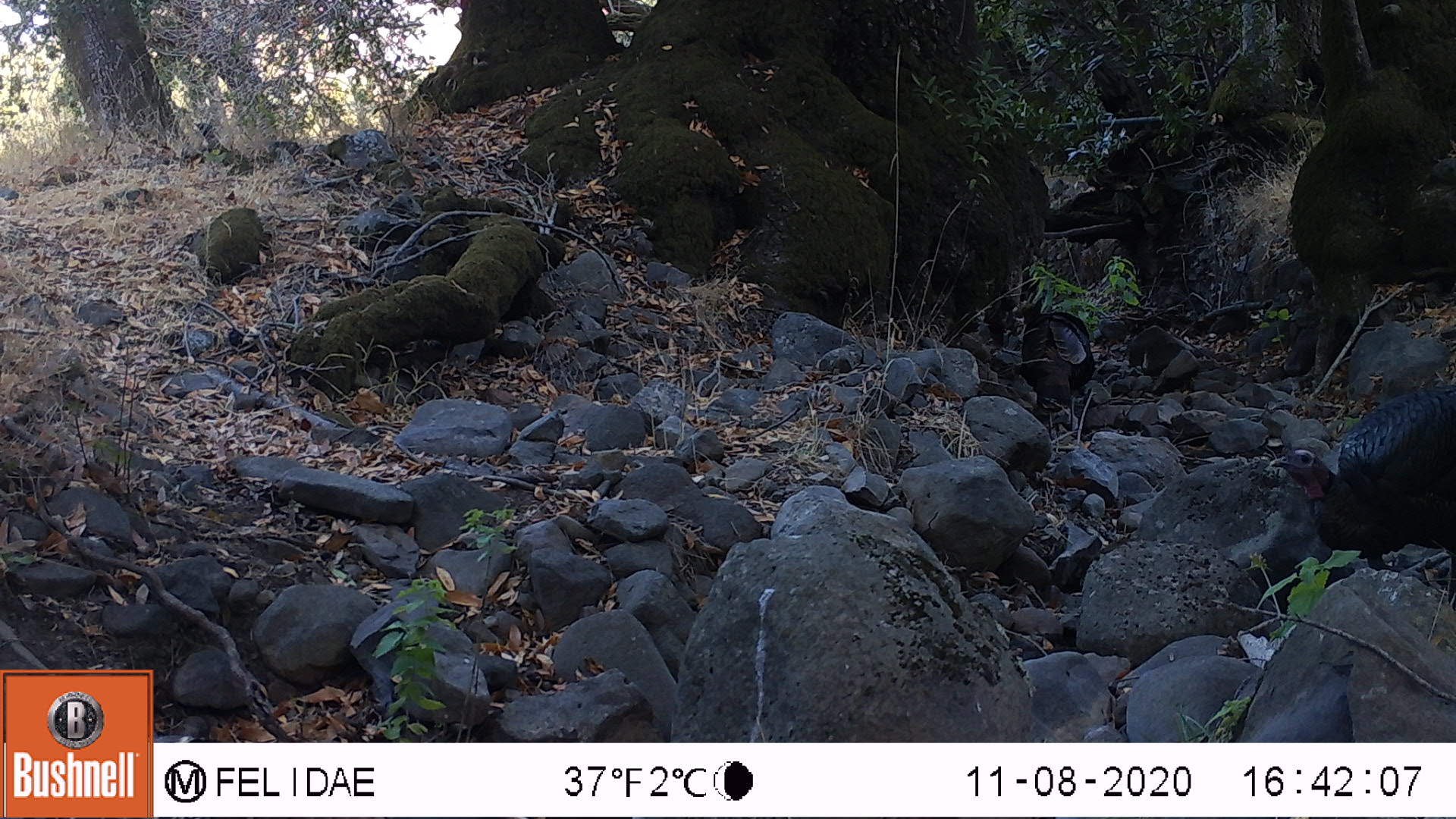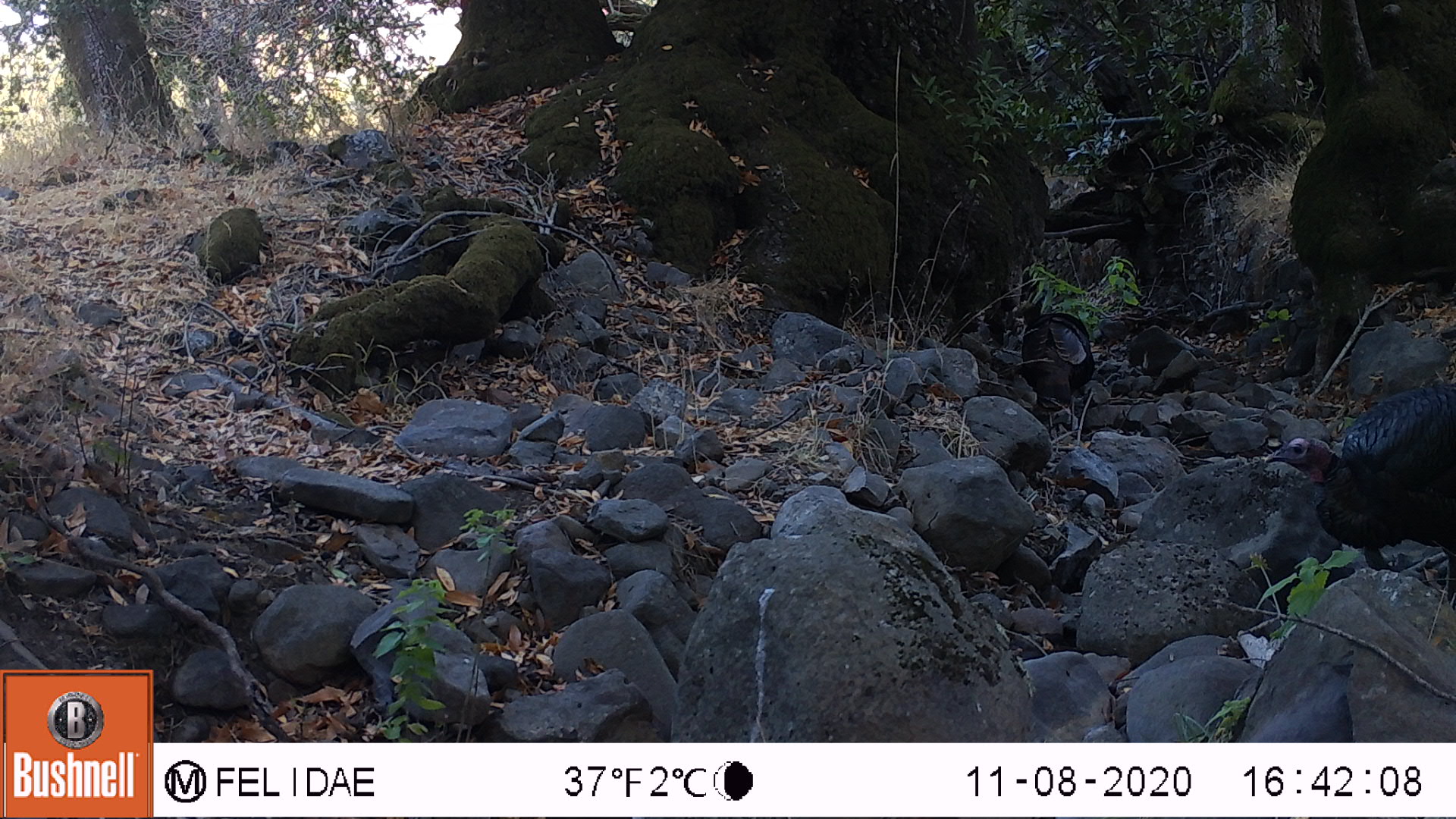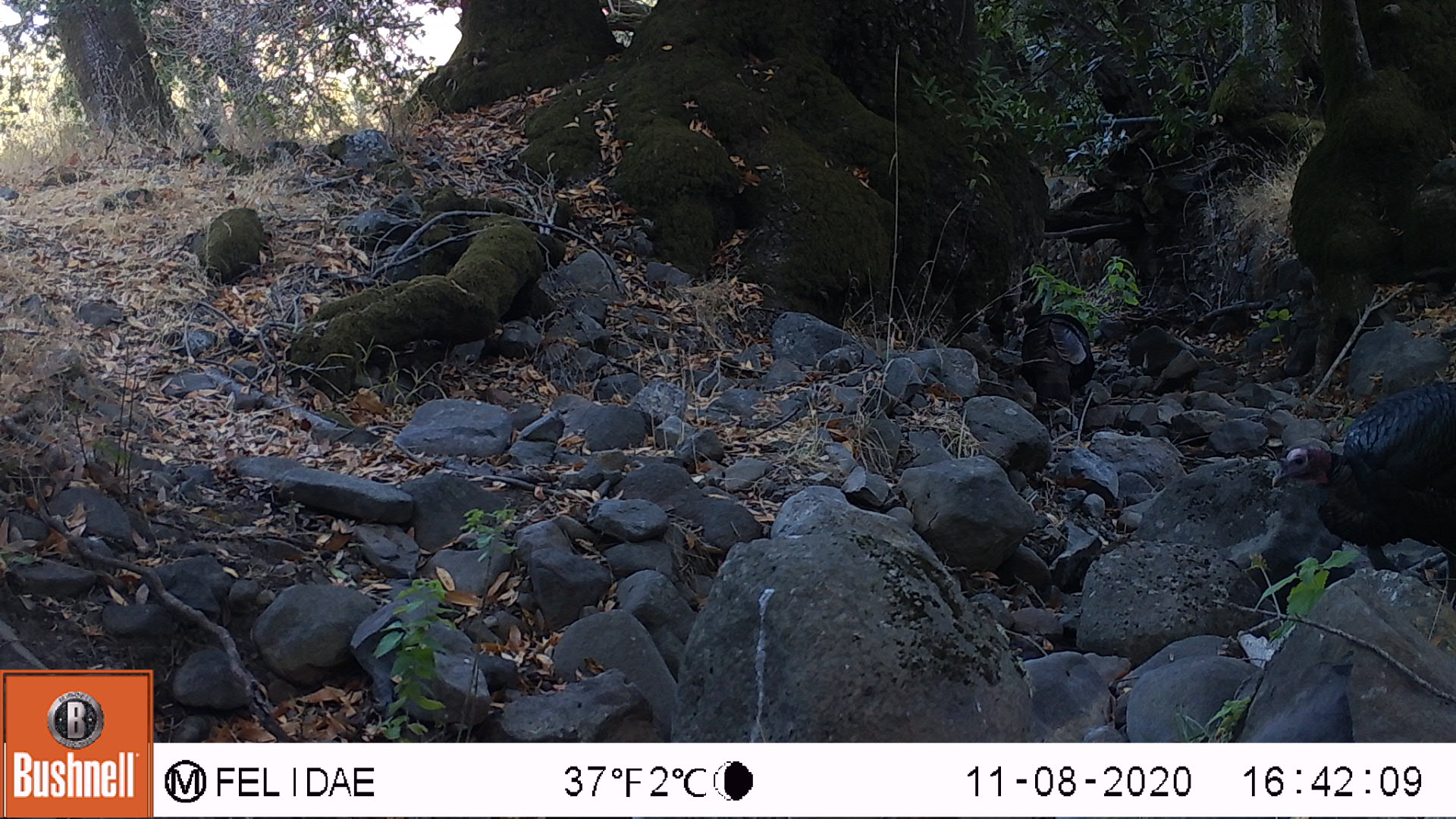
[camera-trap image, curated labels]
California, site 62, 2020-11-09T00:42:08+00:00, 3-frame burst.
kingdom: Animalia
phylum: Chordata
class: Aves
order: Galliformes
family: Phasianidae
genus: Meleagris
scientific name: Meleagris gallopavo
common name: turkey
Turkey (Meleagris gallopavo).